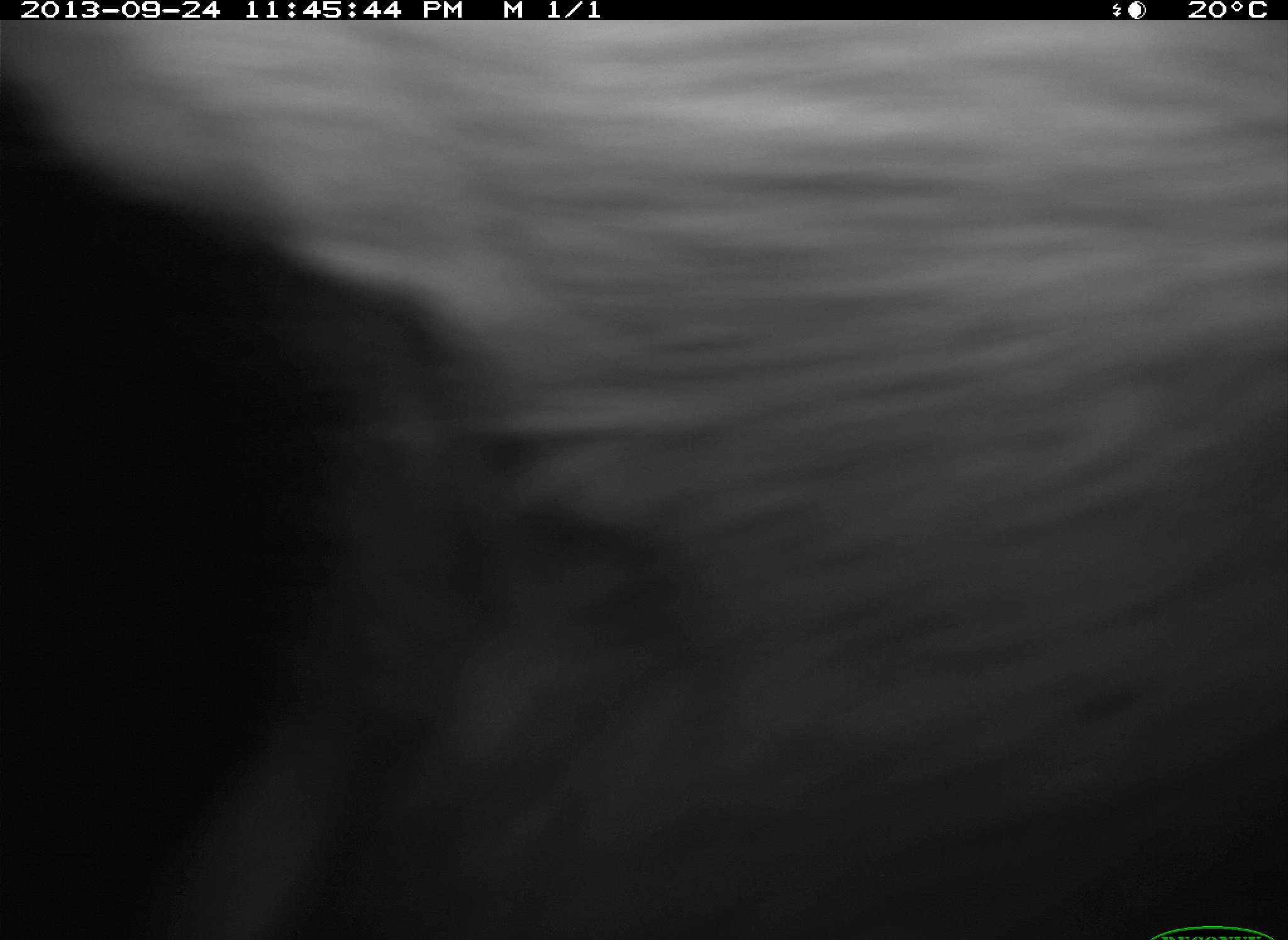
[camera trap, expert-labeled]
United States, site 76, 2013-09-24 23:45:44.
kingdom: Animalia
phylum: Chordata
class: Mammalia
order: Artiodactyla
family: Bovidae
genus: Bos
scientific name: Bos taurus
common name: cow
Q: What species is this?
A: Cow (Bos taurus).